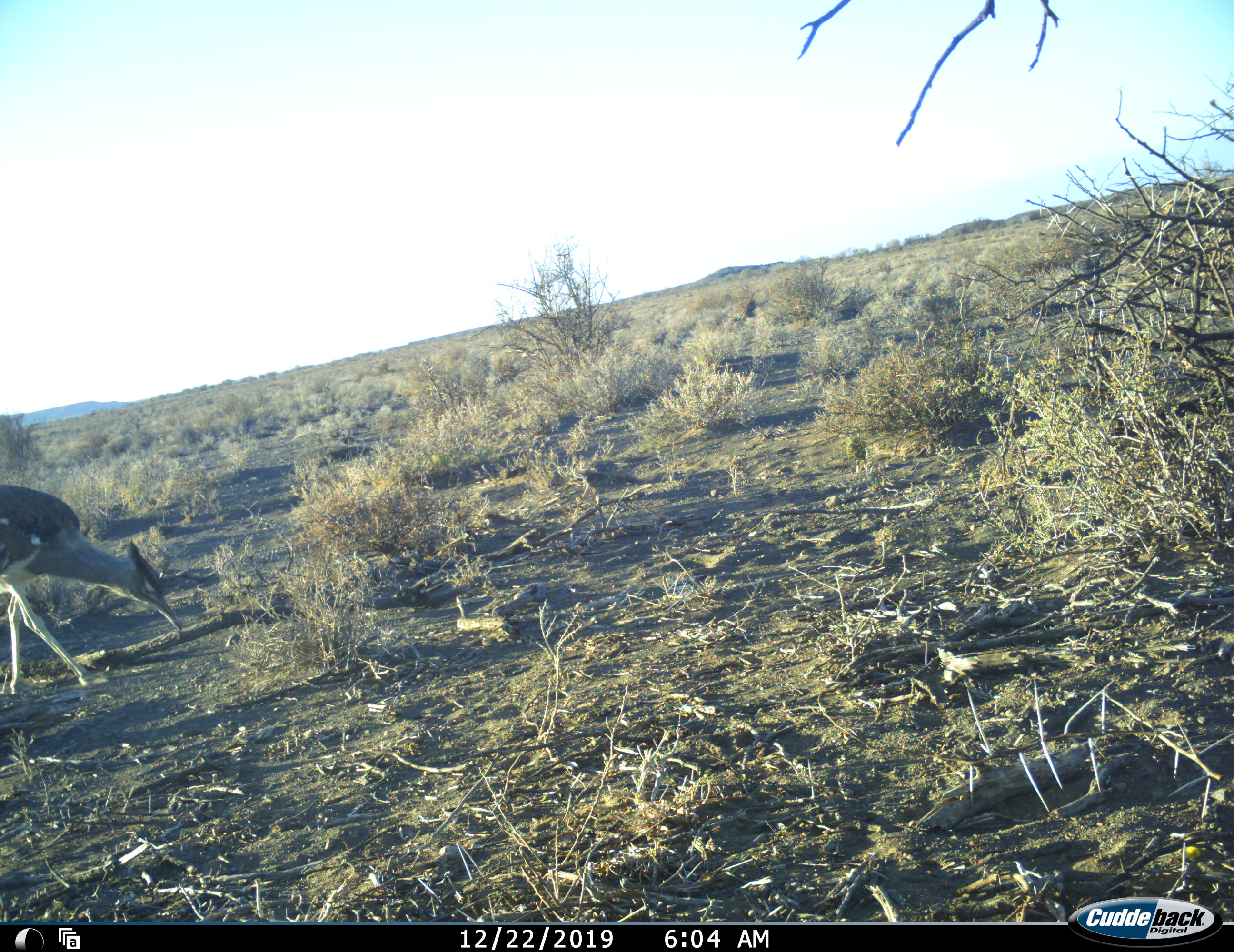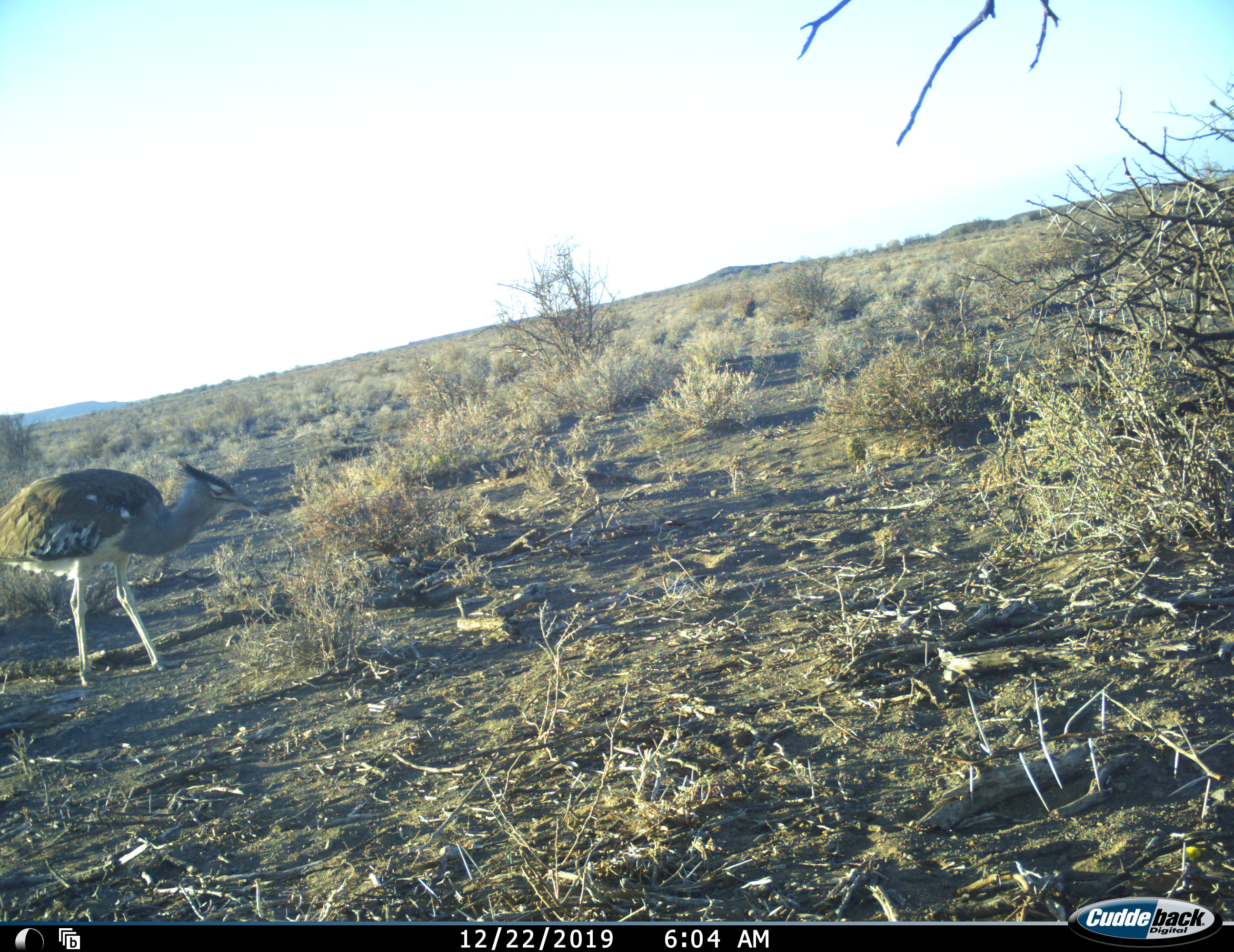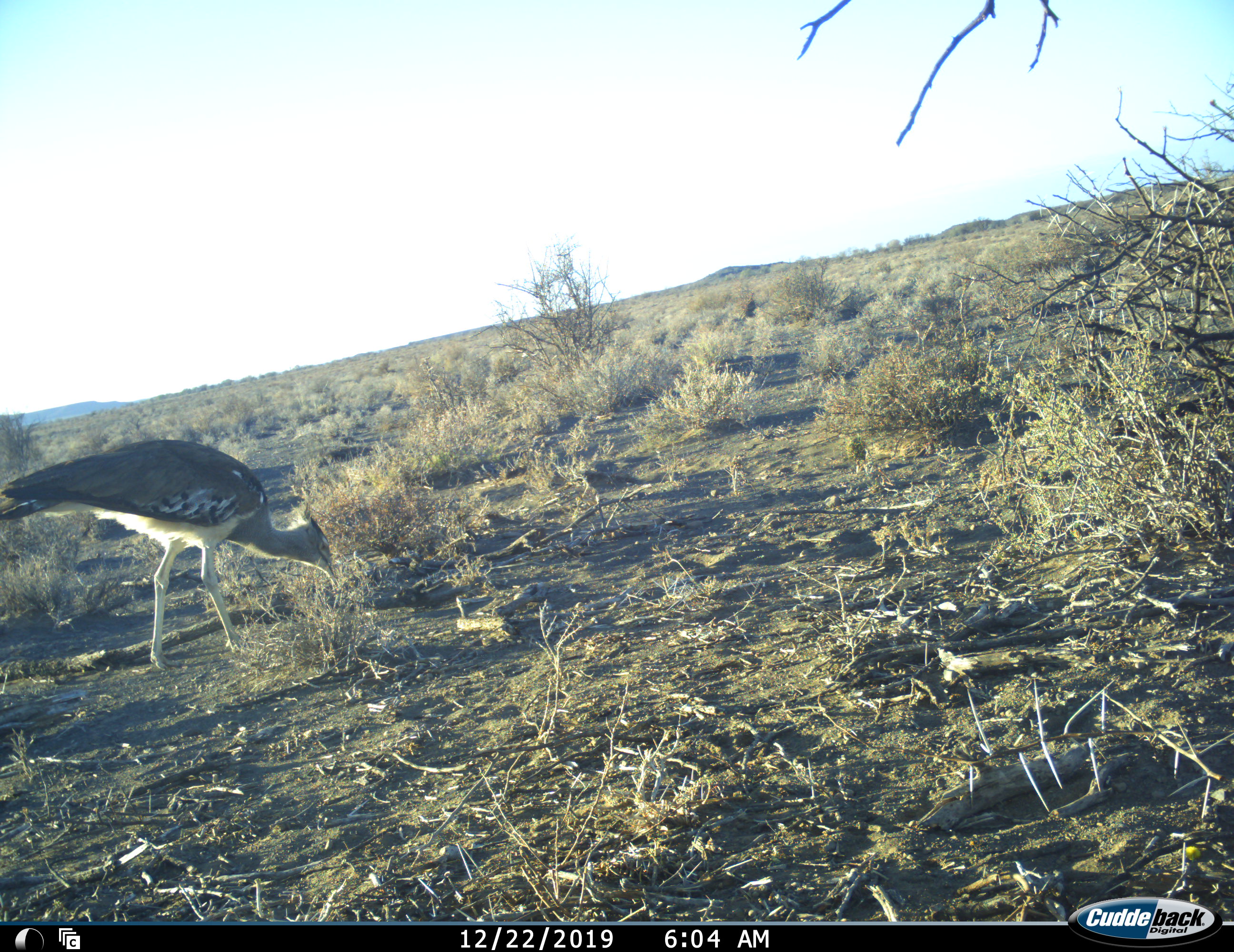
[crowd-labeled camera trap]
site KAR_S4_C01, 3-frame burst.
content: unidentified animal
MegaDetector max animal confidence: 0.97